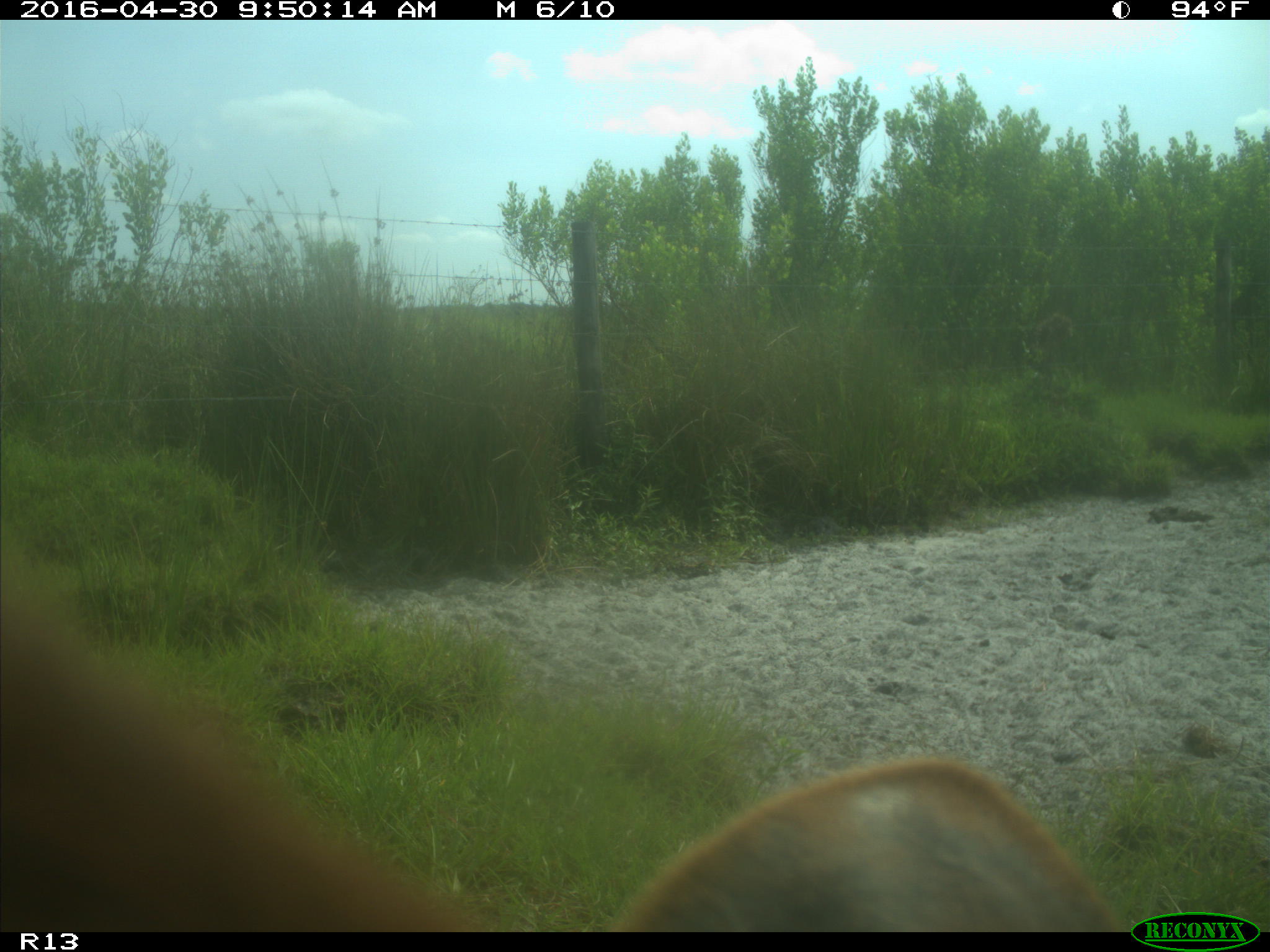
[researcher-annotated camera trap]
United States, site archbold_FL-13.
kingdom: Animalia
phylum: Chordata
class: Mammalia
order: Artiodactyla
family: Bovidae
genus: Bos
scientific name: Bos taurus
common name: domestic cow